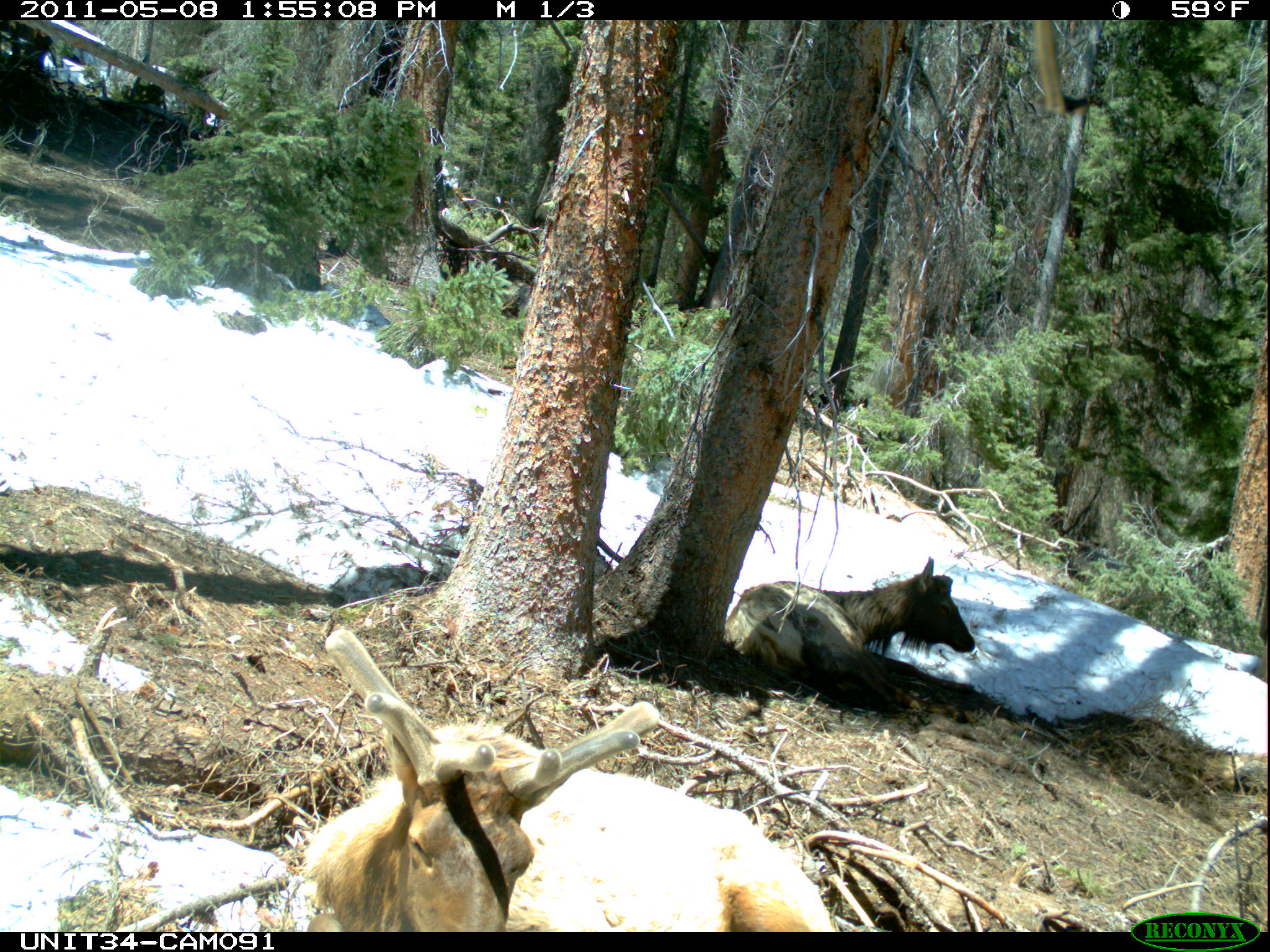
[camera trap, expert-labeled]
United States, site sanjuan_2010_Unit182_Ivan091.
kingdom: Animalia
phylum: Chordata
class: Mammalia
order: Artiodactyla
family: Cervidae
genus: Cervus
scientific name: Cervus elaphus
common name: red deer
Cervus elaphus (red deer).